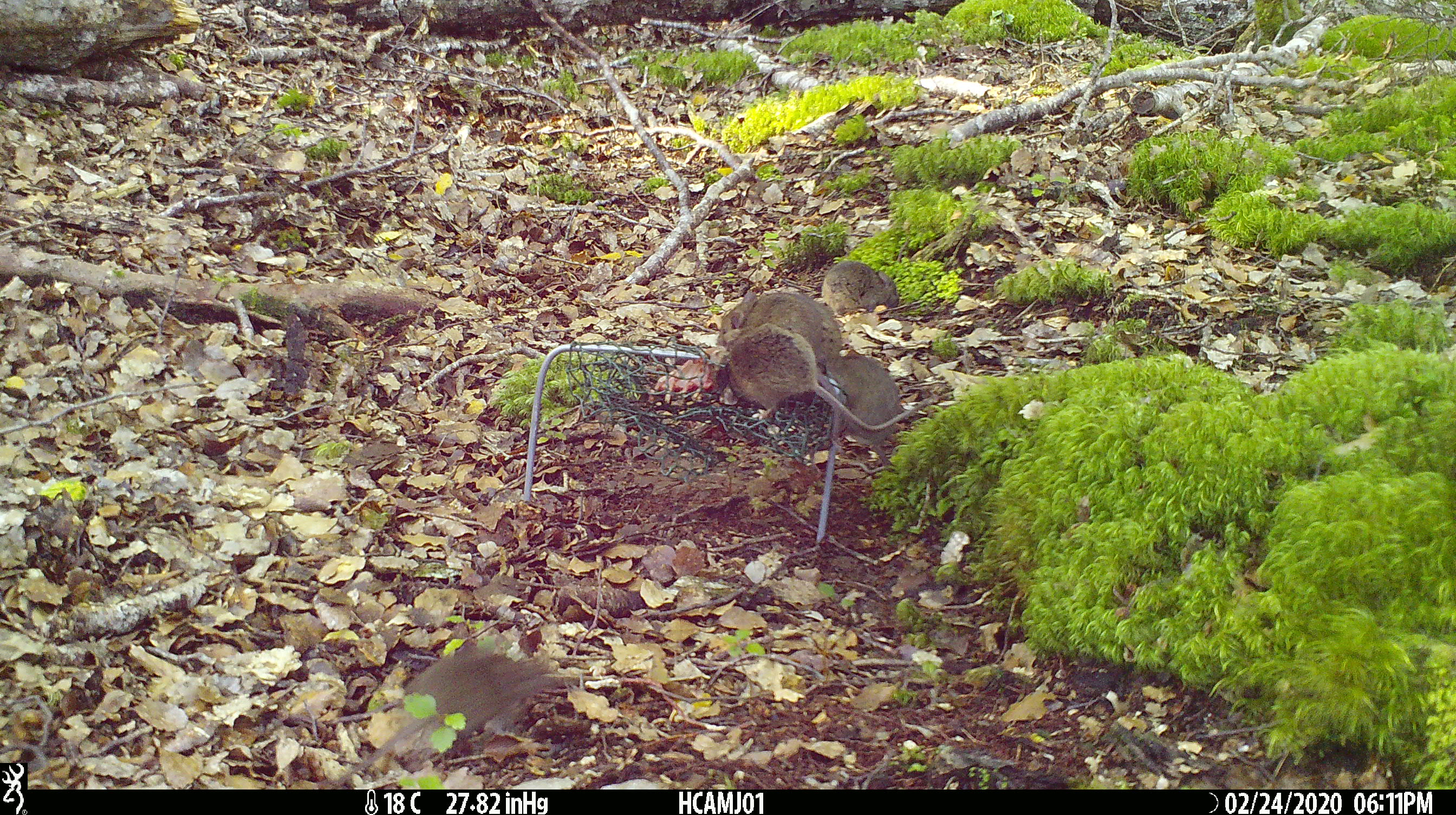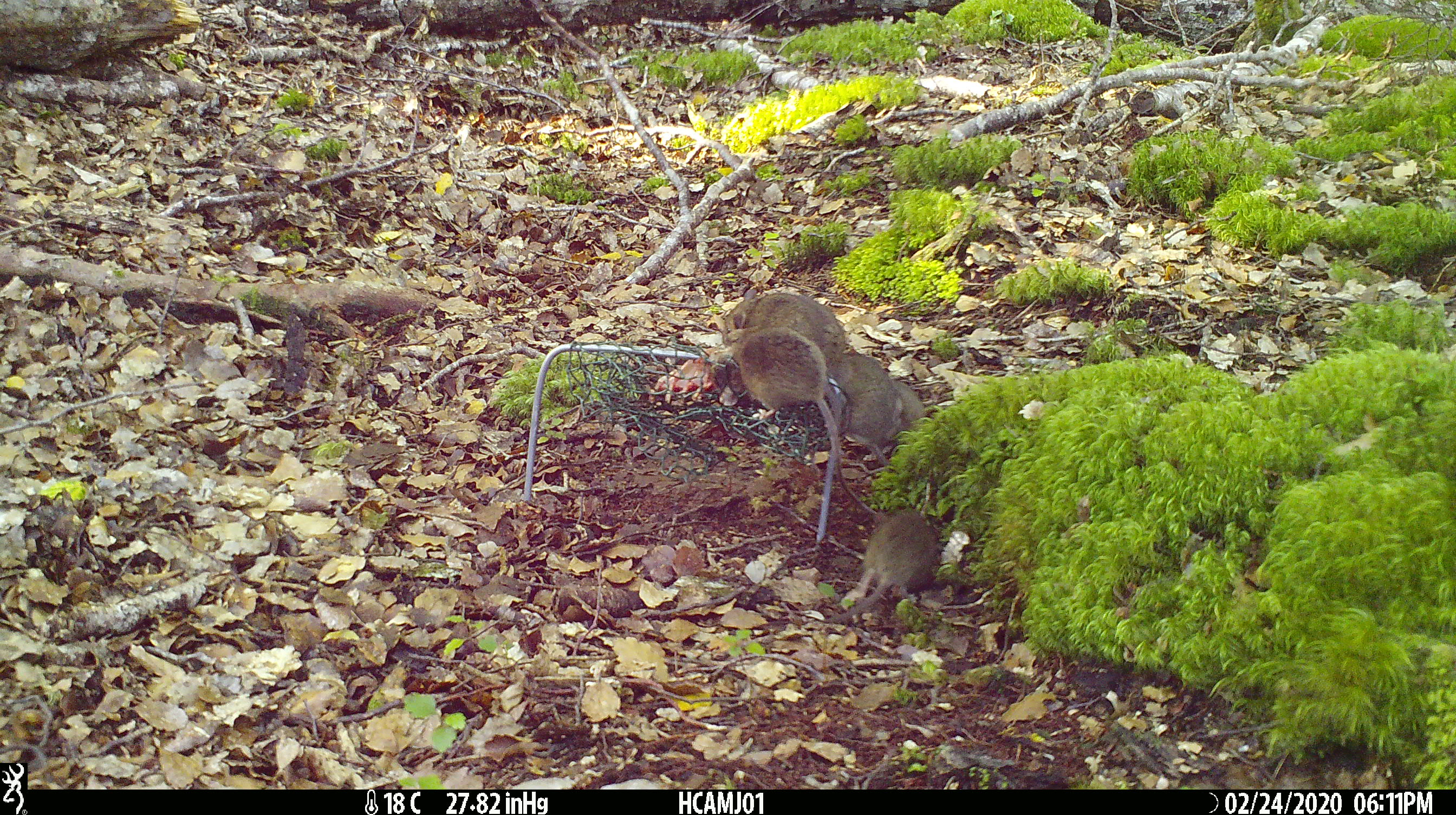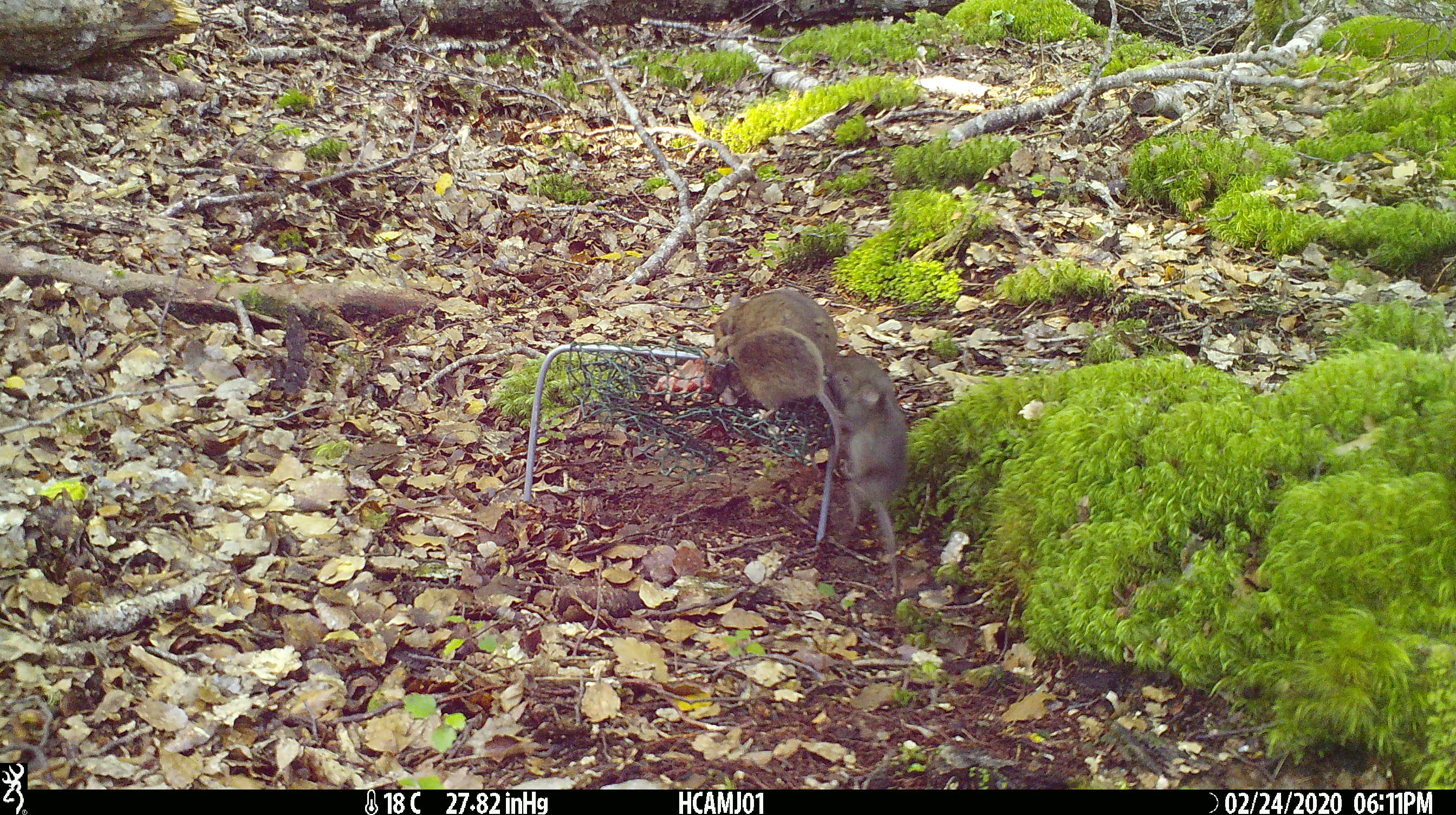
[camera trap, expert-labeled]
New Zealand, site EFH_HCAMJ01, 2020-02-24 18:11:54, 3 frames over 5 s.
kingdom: Animalia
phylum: Chordata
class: Mammalia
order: Rodentia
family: Muridae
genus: Mus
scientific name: Mus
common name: mouse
Mouse (Mus).